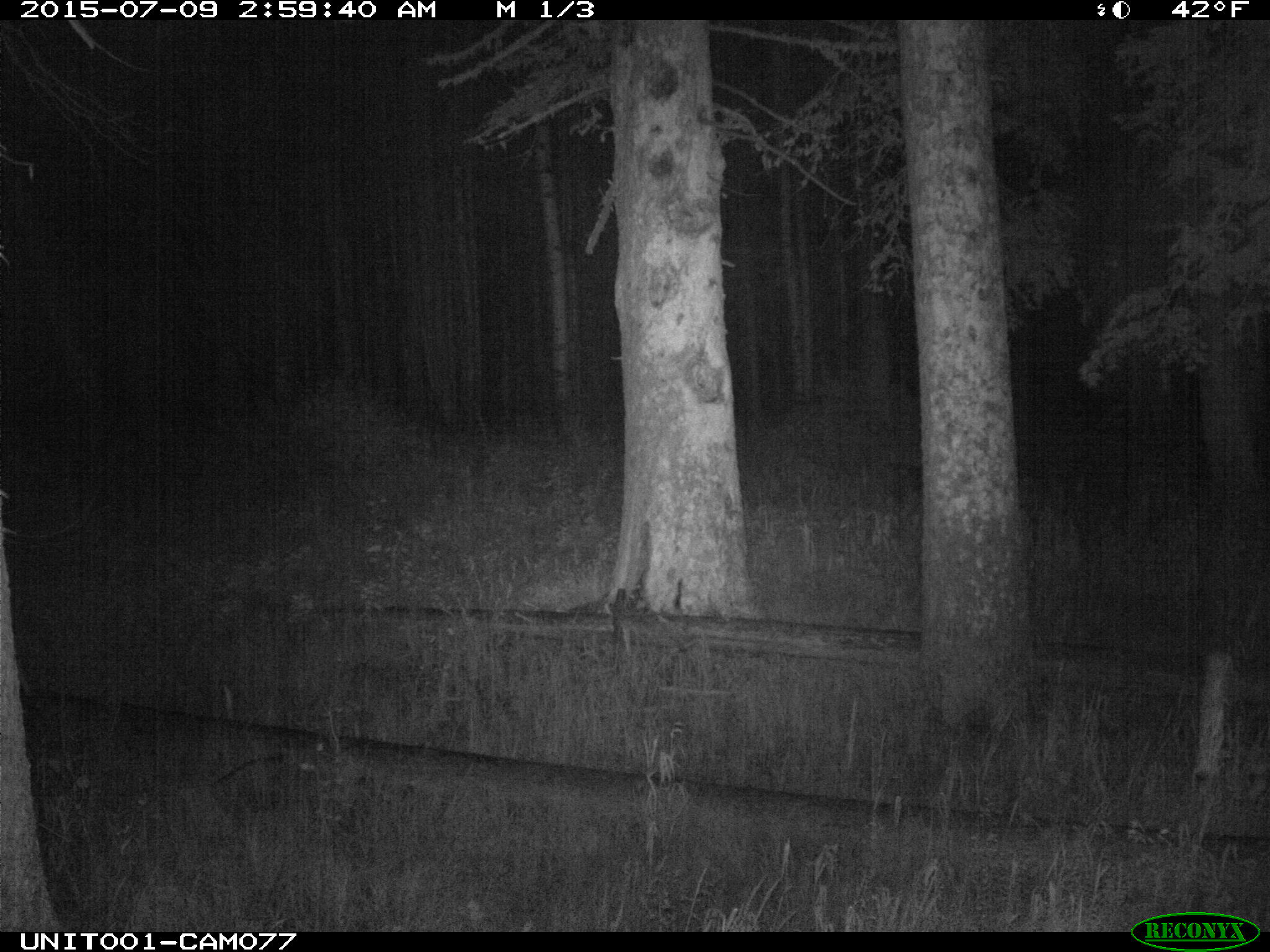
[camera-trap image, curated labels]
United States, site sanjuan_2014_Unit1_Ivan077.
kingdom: Animalia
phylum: Chordata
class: Mammalia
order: Artiodactyla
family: Cervidae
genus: Cervus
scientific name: Cervus elaphus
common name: red deer